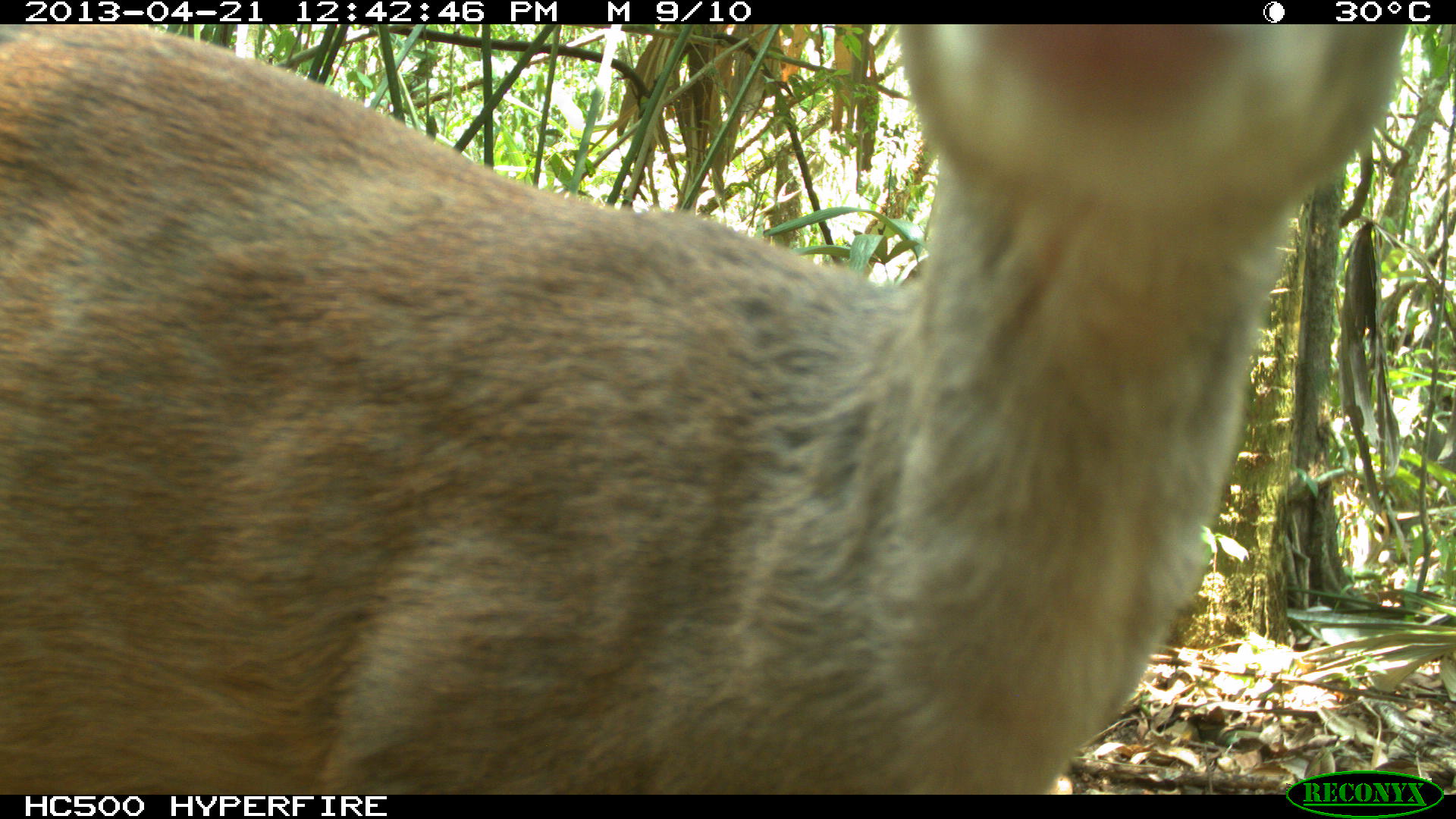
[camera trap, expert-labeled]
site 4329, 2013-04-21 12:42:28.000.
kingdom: Animalia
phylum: Chordata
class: Mammalia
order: Artiodactyla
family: Cervidae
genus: Mazama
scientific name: Mazama temama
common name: central american red brocket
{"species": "Mazama temama (central american red brocket)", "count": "1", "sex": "female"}